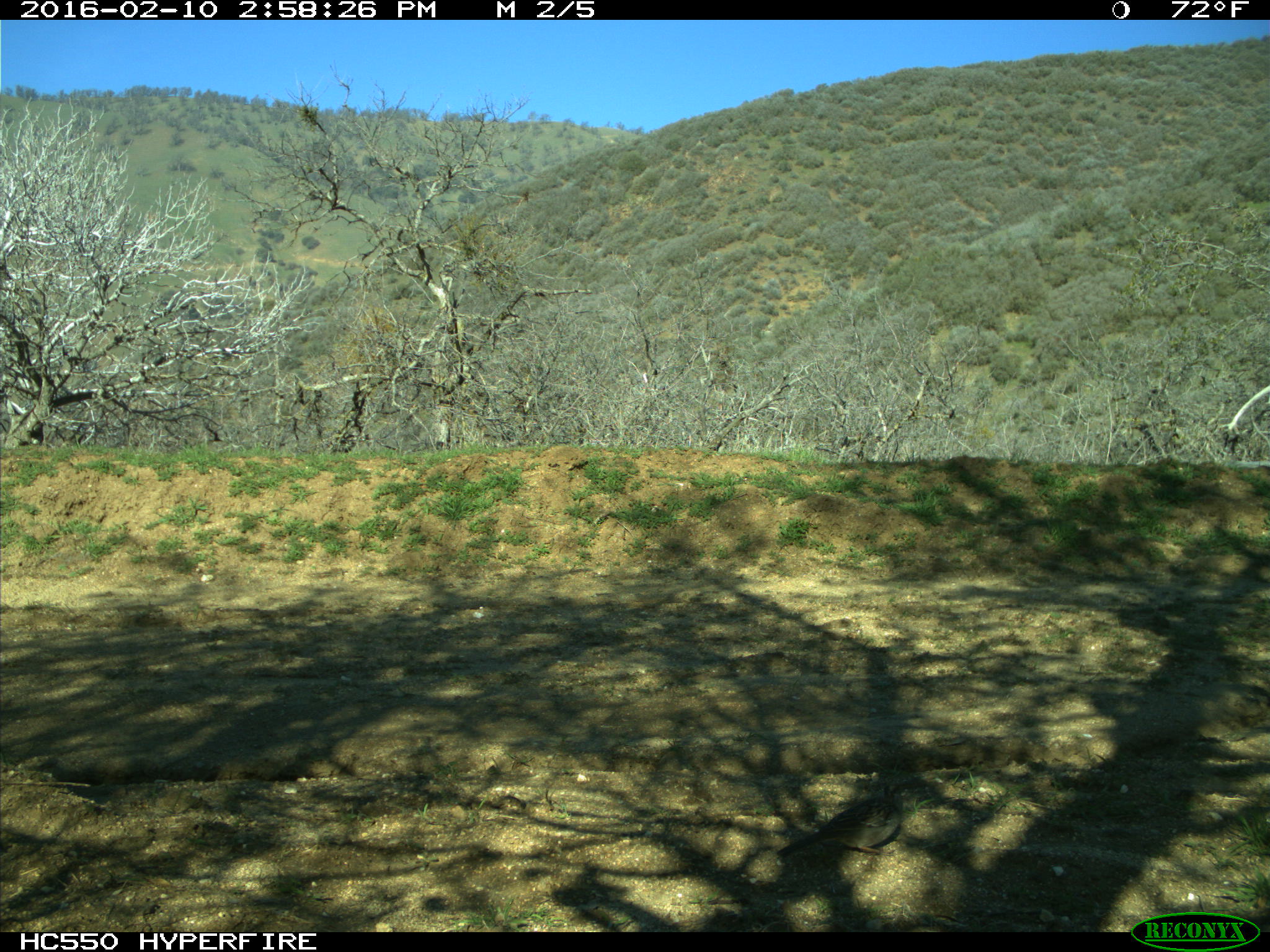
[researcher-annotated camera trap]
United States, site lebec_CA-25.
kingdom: Animalia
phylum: Chordata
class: Aves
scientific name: Aves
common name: birds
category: unidentified bird